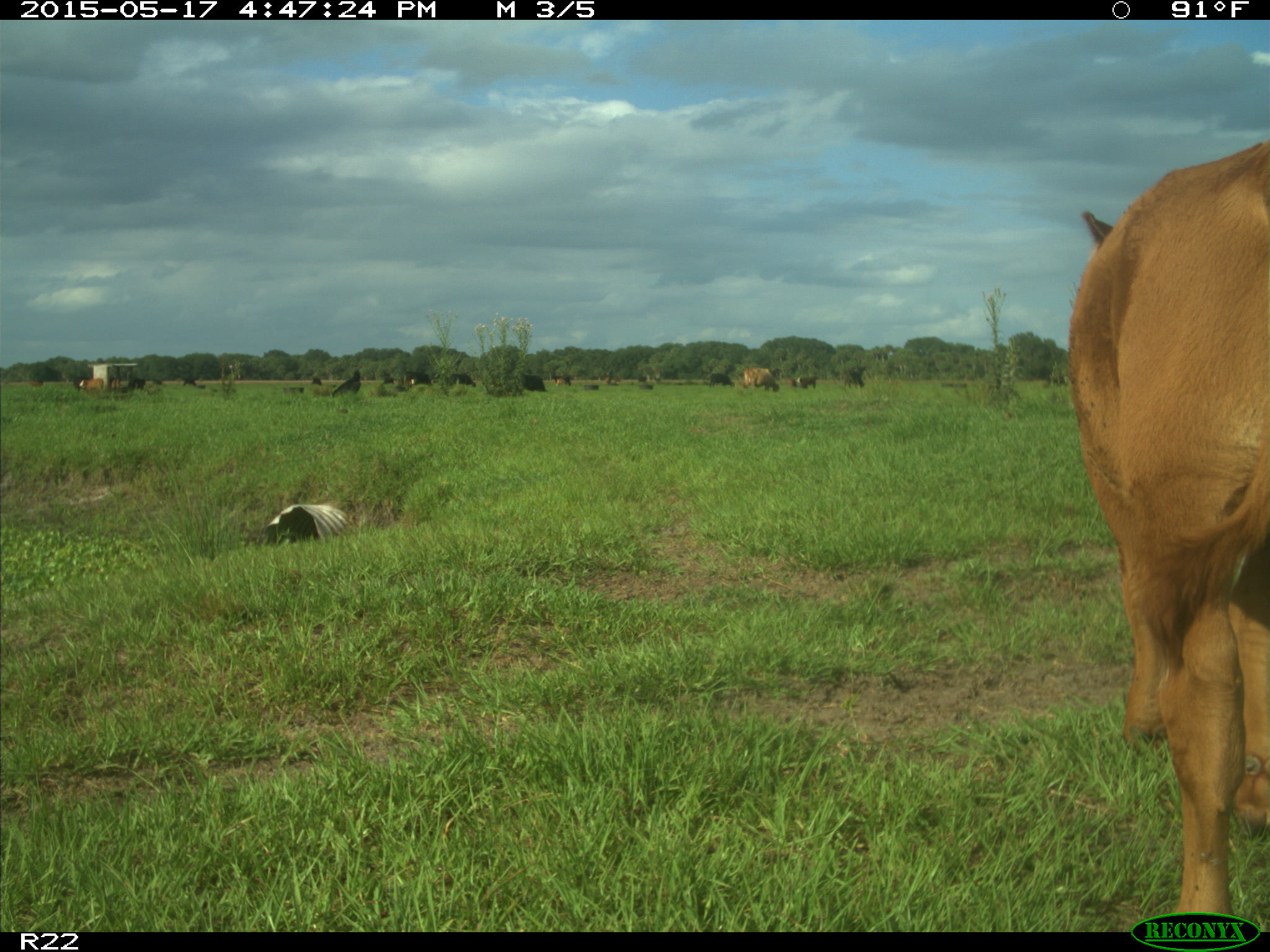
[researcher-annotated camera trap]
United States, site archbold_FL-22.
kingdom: Animalia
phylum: Chordata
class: Mammalia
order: Artiodactyla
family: Bovidae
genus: Bos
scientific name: Bos taurus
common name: domestic cow